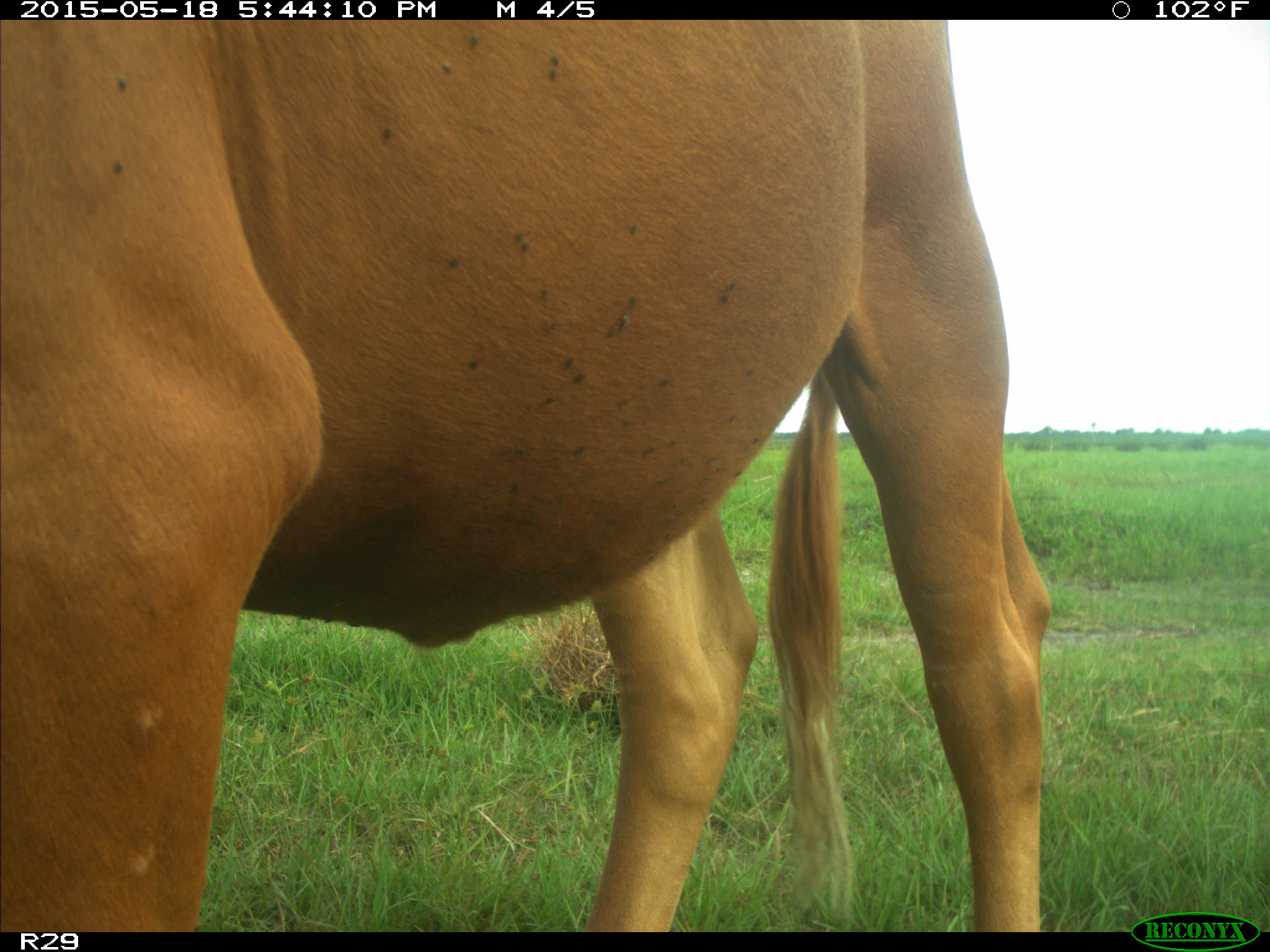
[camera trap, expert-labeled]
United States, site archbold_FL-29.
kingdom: Animalia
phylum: Chordata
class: Mammalia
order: Artiodactyla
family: Bovidae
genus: Bos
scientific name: Bos taurus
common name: domestic cow